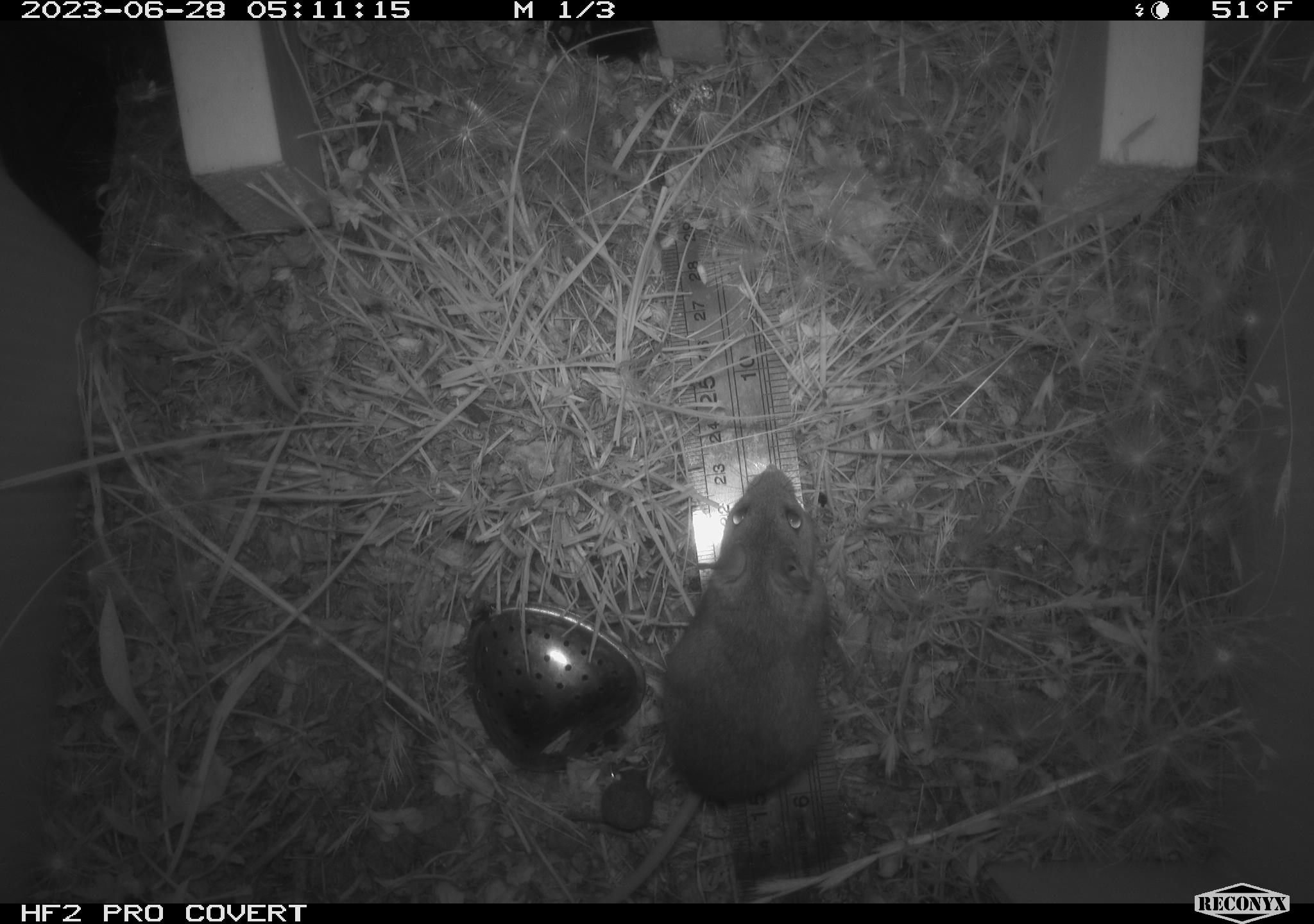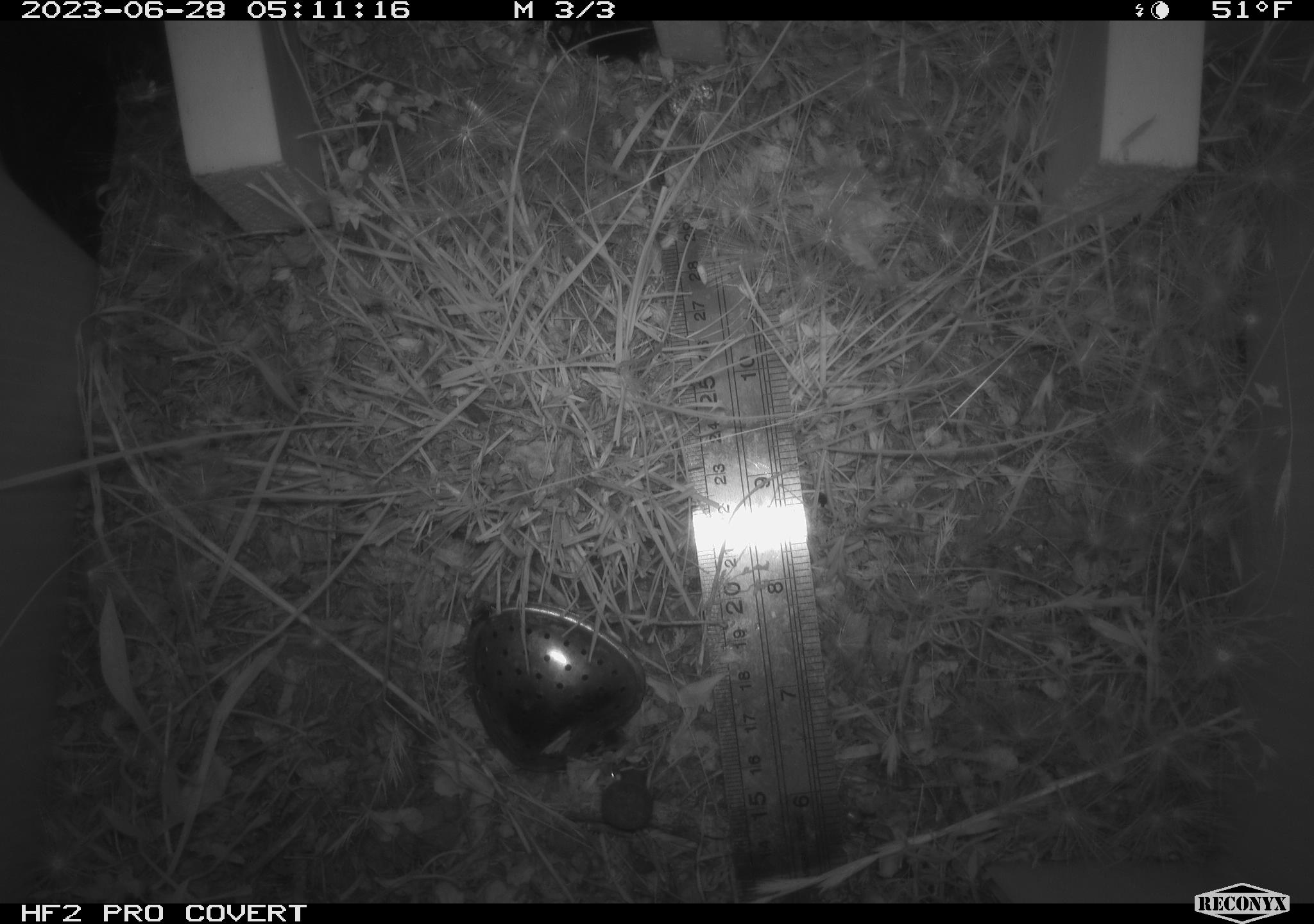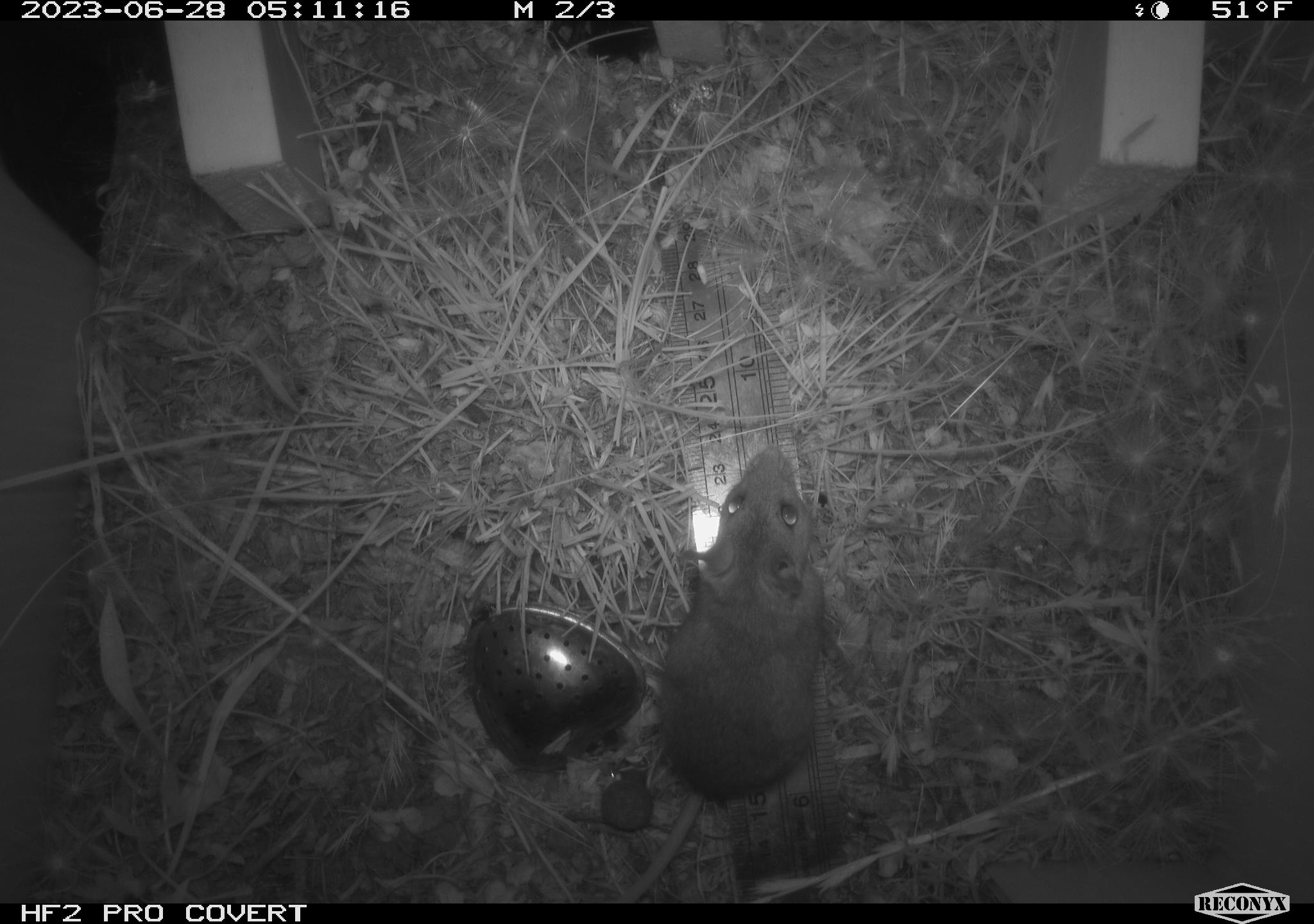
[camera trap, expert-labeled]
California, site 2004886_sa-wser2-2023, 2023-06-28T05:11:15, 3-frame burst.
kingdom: Animalia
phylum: Chordata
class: Mammalia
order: Rodentia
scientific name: Rodentia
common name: mouse species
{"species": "mouse species (Rodentia)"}